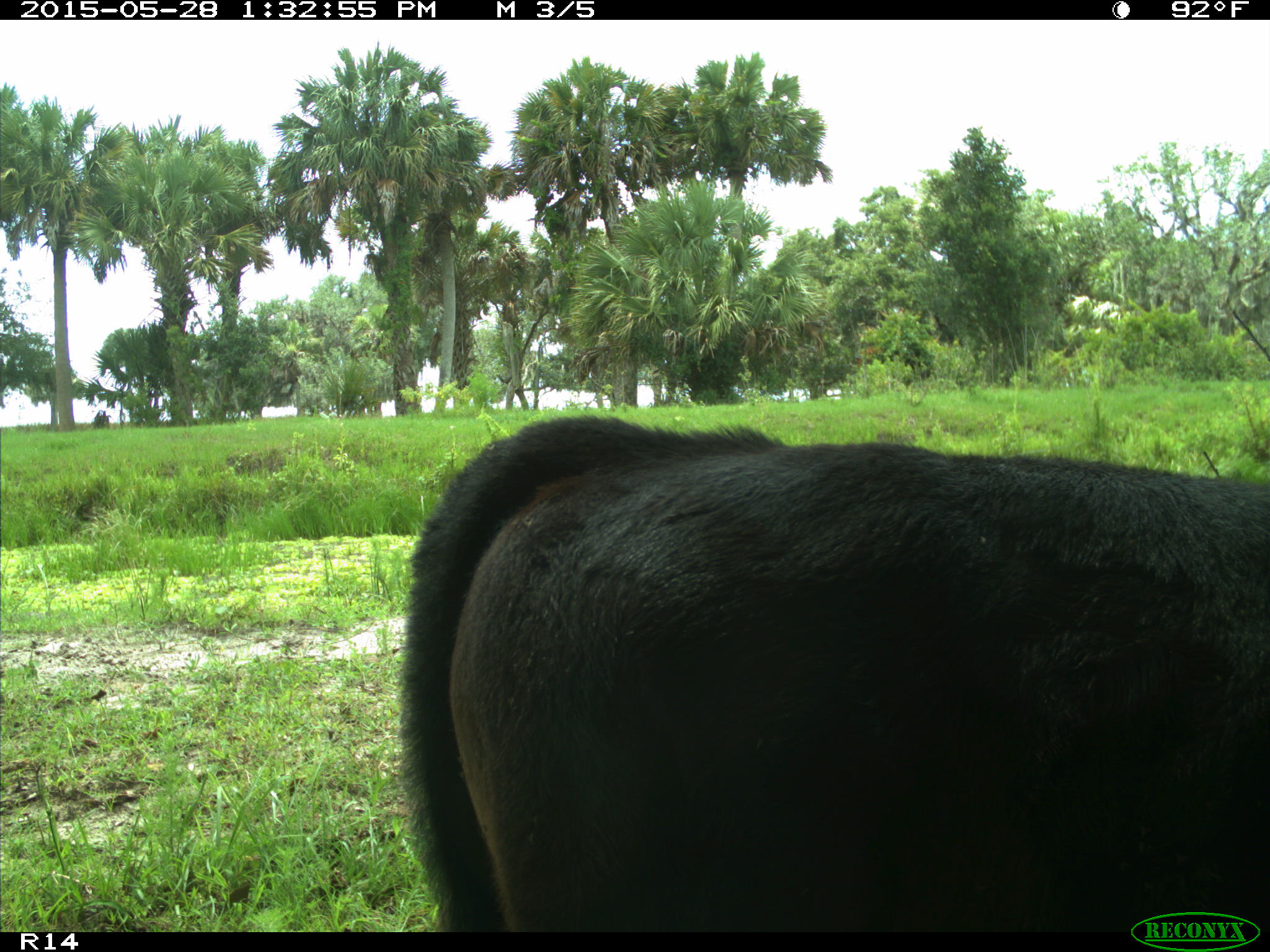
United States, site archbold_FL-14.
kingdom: Animalia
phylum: Chordata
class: Mammalia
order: Artiodactyla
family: Bovidae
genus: Bos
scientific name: Bos taurus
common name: domestic cow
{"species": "Bos taurus (domestic cow)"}